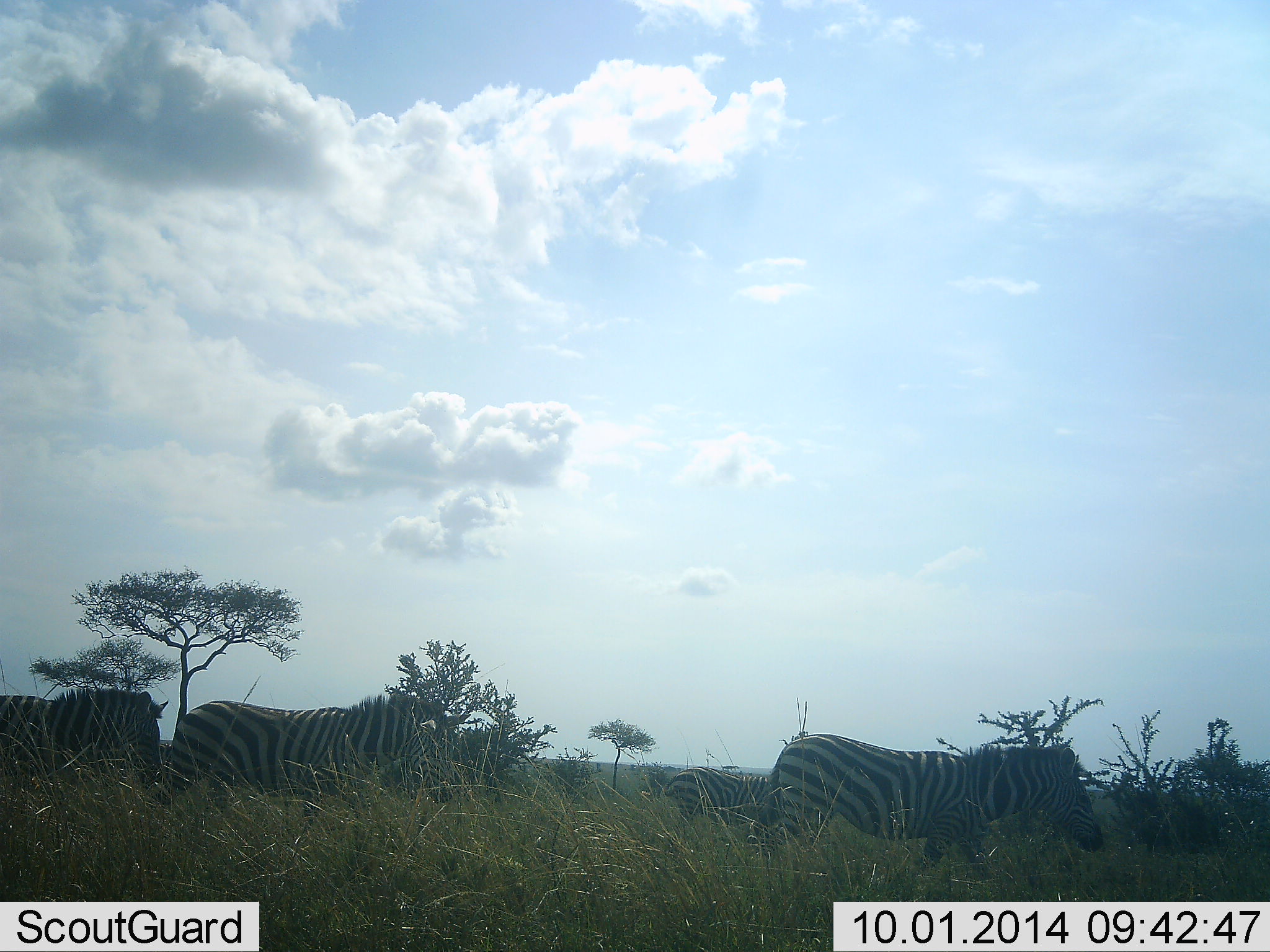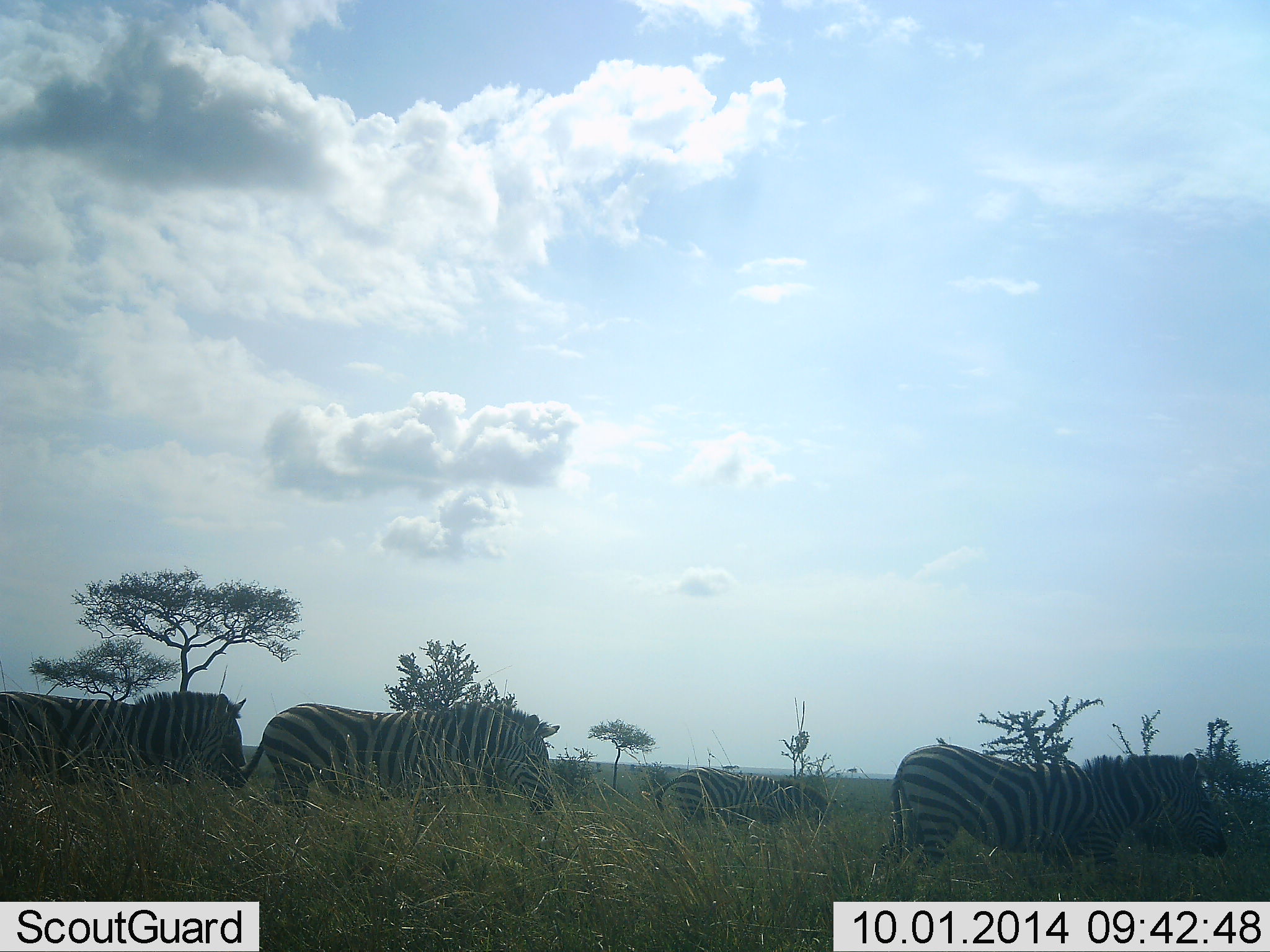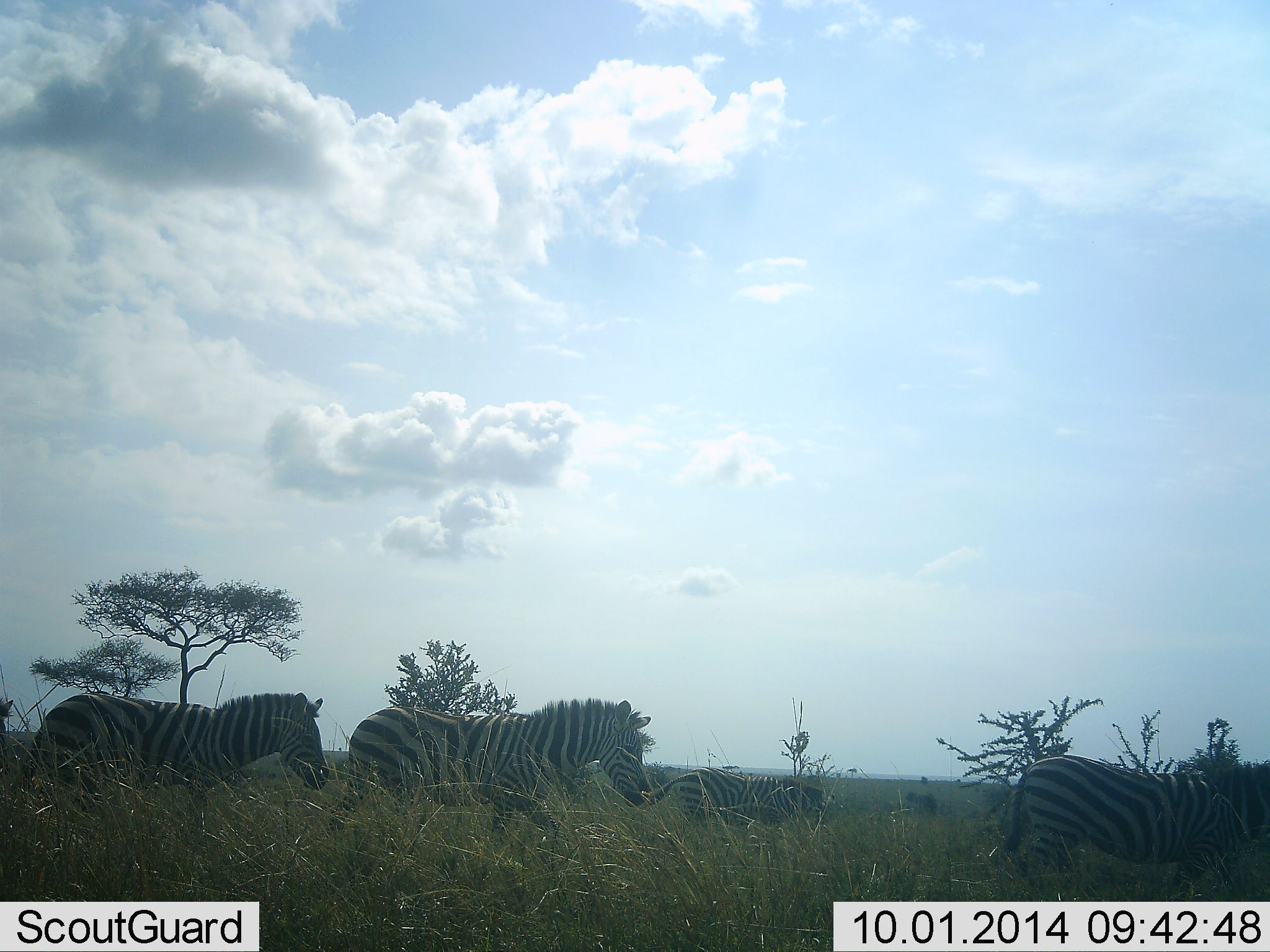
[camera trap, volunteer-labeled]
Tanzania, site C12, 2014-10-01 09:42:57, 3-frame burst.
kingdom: Animalia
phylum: Chordata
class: Mammalia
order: Perissodactyla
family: Equidae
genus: Equus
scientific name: Equus quagga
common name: plains zebra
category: zebra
Zebra (plains zebra) (Equus quagga), count 5. Behavior (volunteer vote fractions): standing 20%, resting 0%, moving 90%, interacting 0%. Young present (vote fraction): 0%. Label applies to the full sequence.